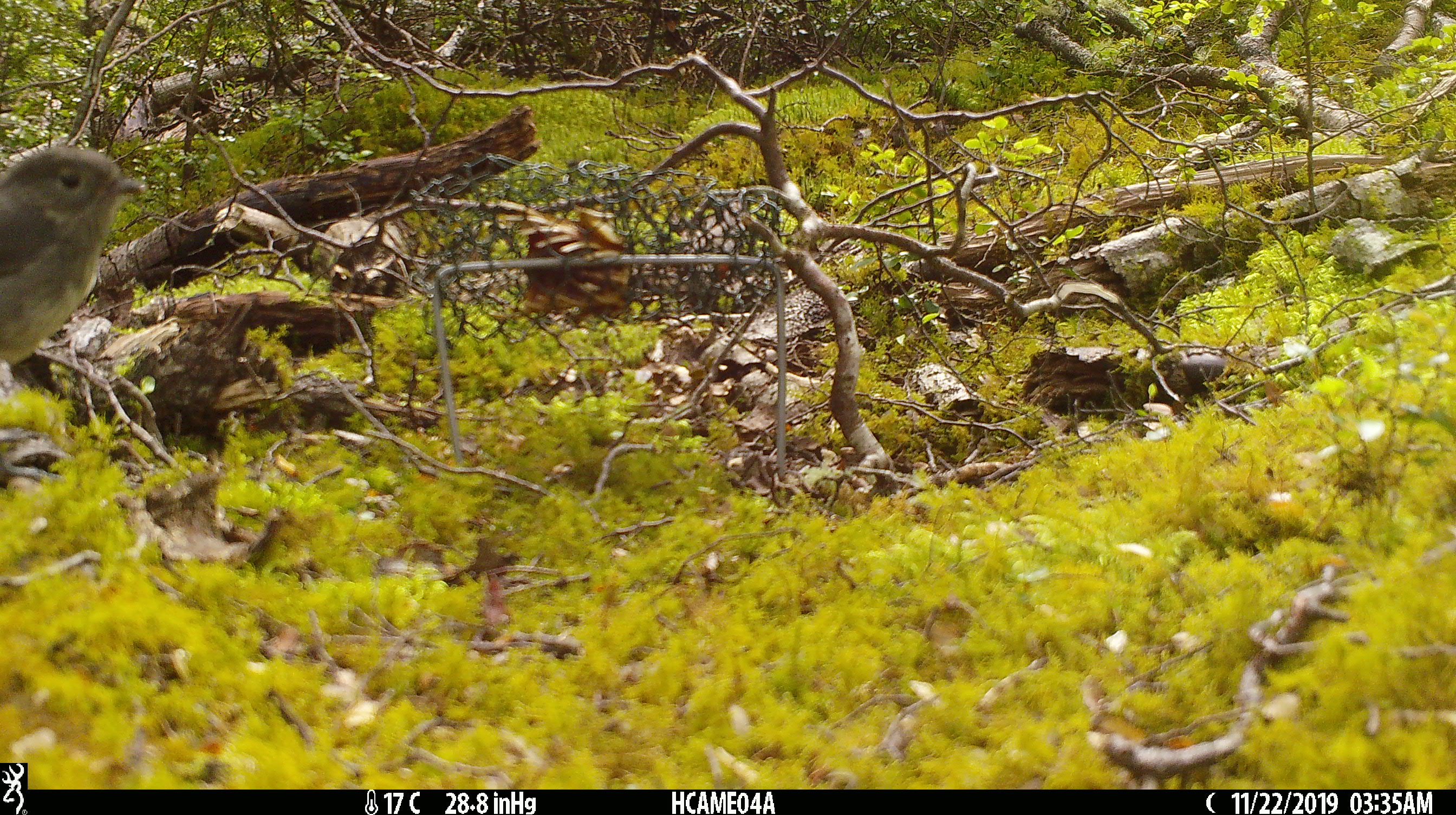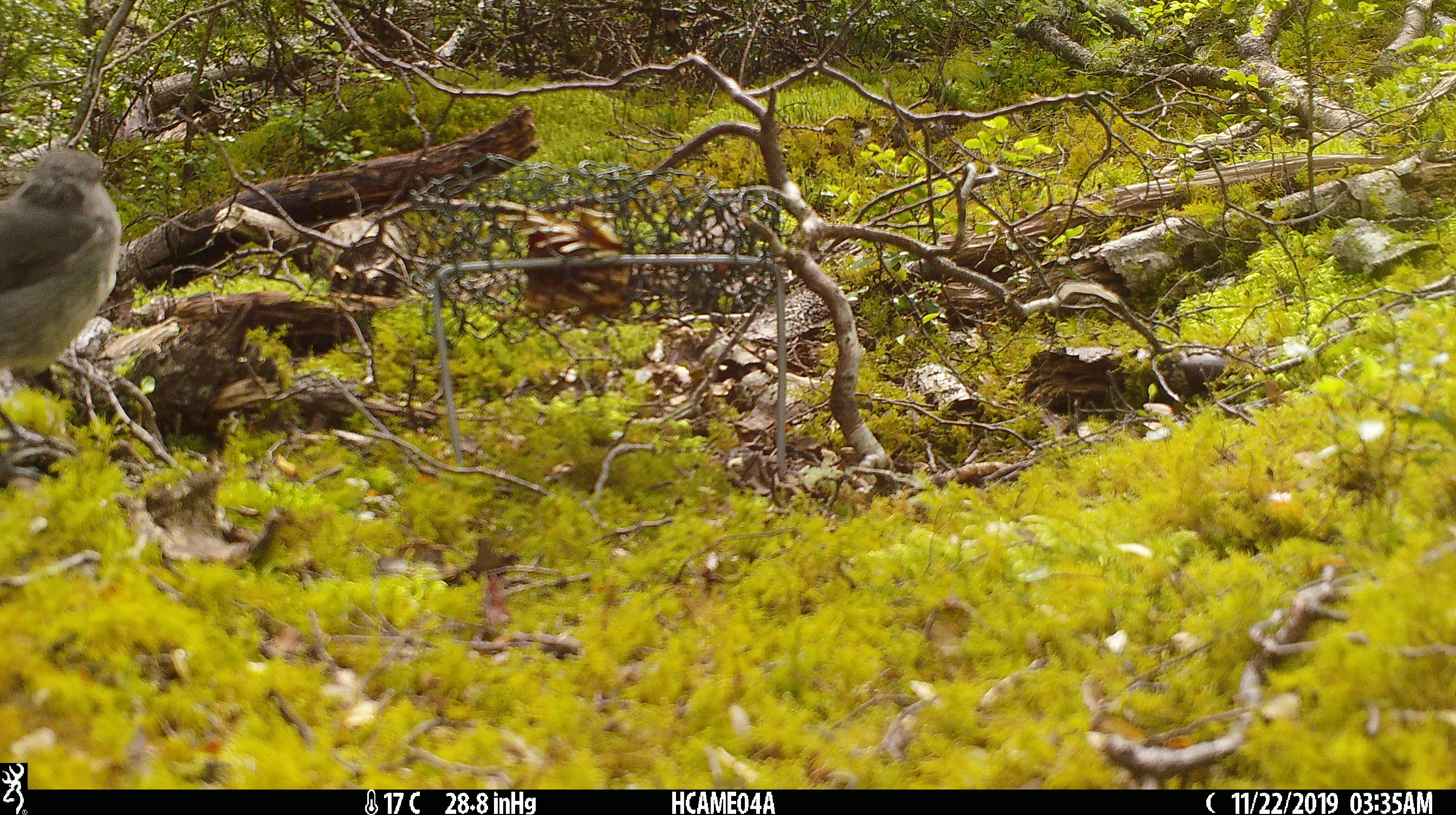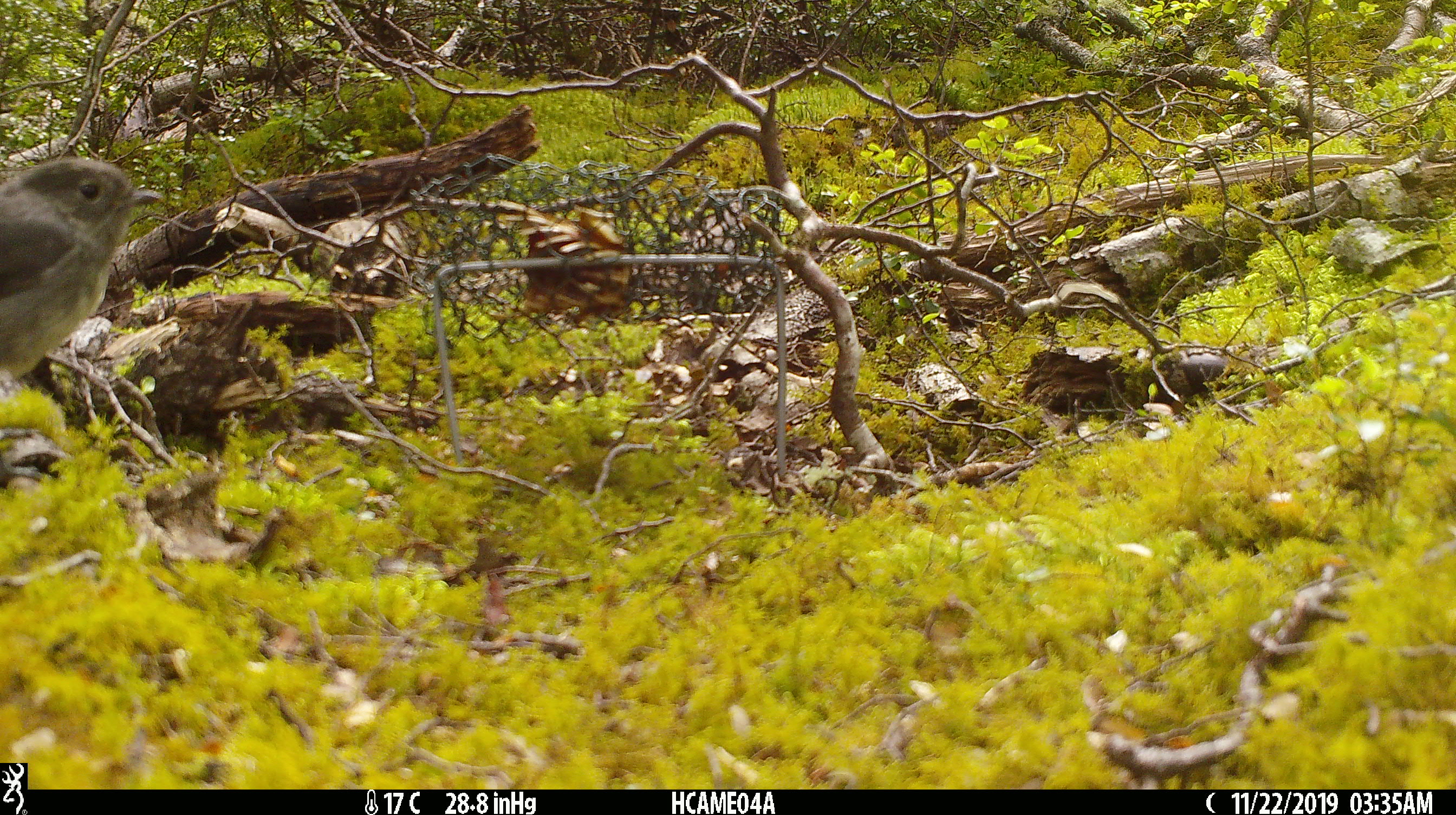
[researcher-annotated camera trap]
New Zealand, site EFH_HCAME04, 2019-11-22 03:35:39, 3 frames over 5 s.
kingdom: Animalia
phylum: Chordata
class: Aves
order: Passeriformes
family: Petroicidae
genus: Petroica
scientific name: Petroica australis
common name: new zealand robin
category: robin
Robin (new zealand robin) (Petroica australis).